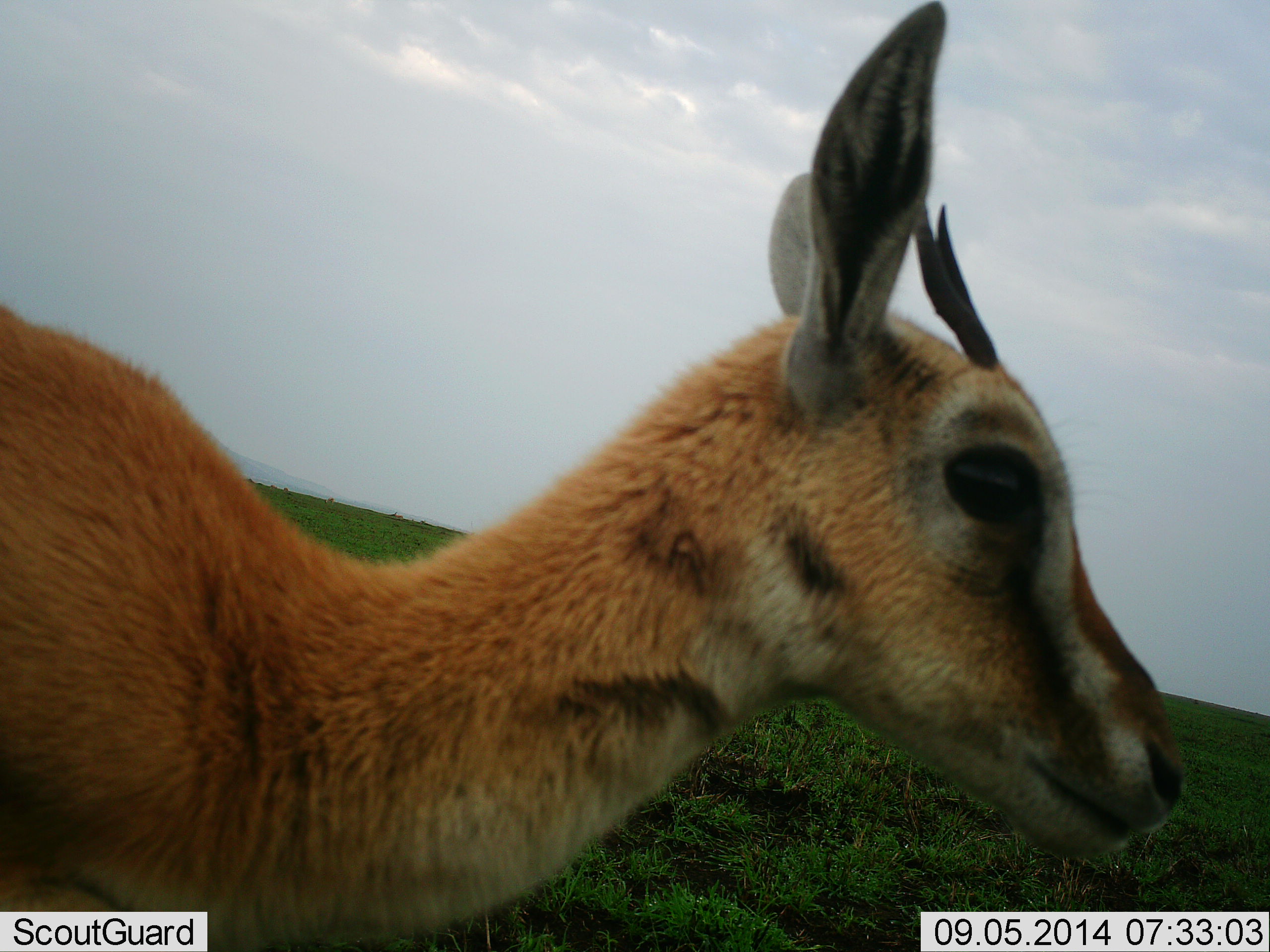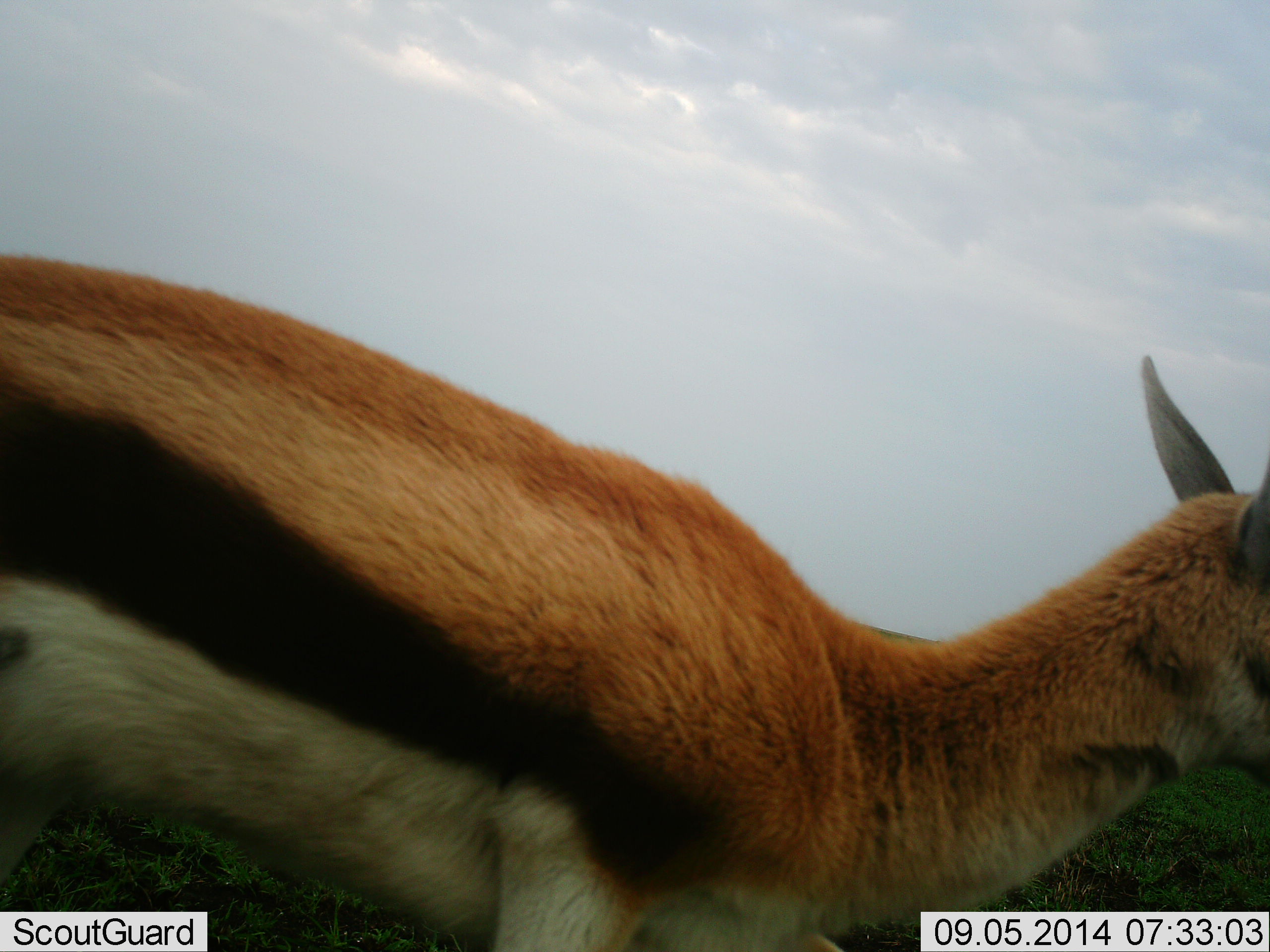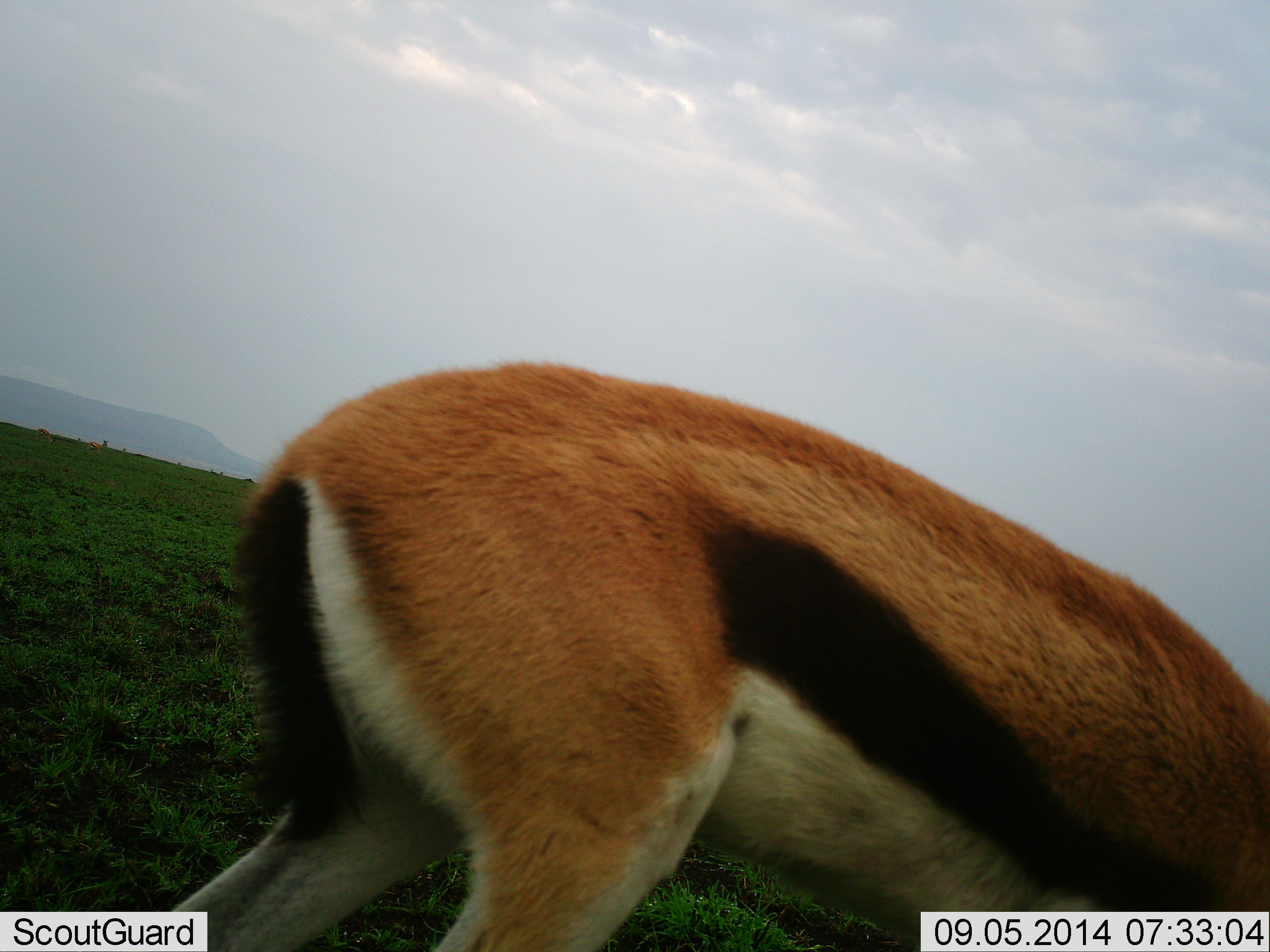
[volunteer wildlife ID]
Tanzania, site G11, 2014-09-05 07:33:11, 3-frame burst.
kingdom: Animalia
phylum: Chordata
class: Mammalia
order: Artiodactyla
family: Bovidae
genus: Eudorcas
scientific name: Eudorcas thomsonii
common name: thomson's gazelle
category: gazellethomsons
Gazellethomsons (thomson's gazelle) (Eudorcas thomsonii), count 1. Behavior (volunteer vote fractions): standing 20%, resting 0%, moving 90%, interacting 0%. Young present (vote fraction): 10%. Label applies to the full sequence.